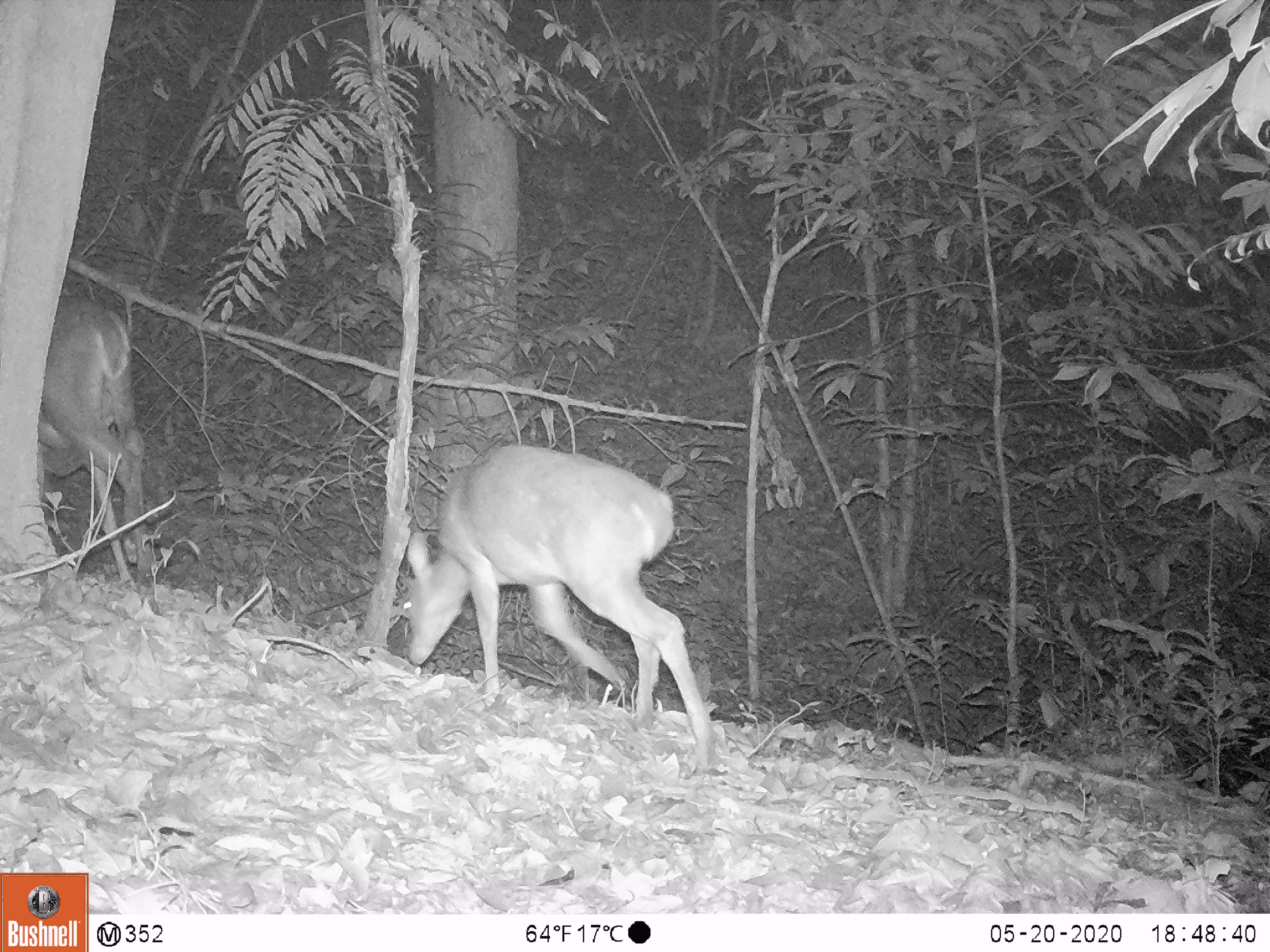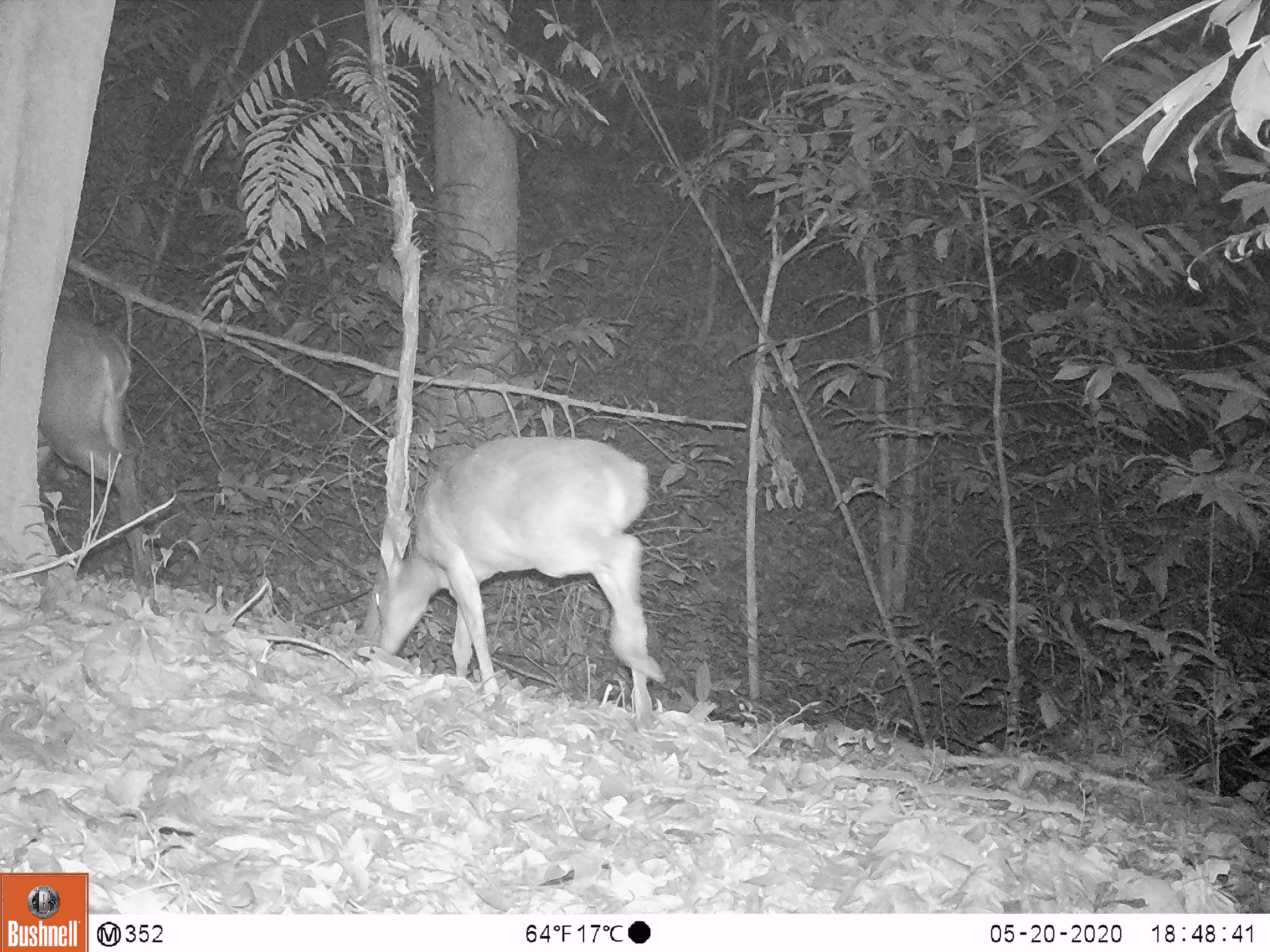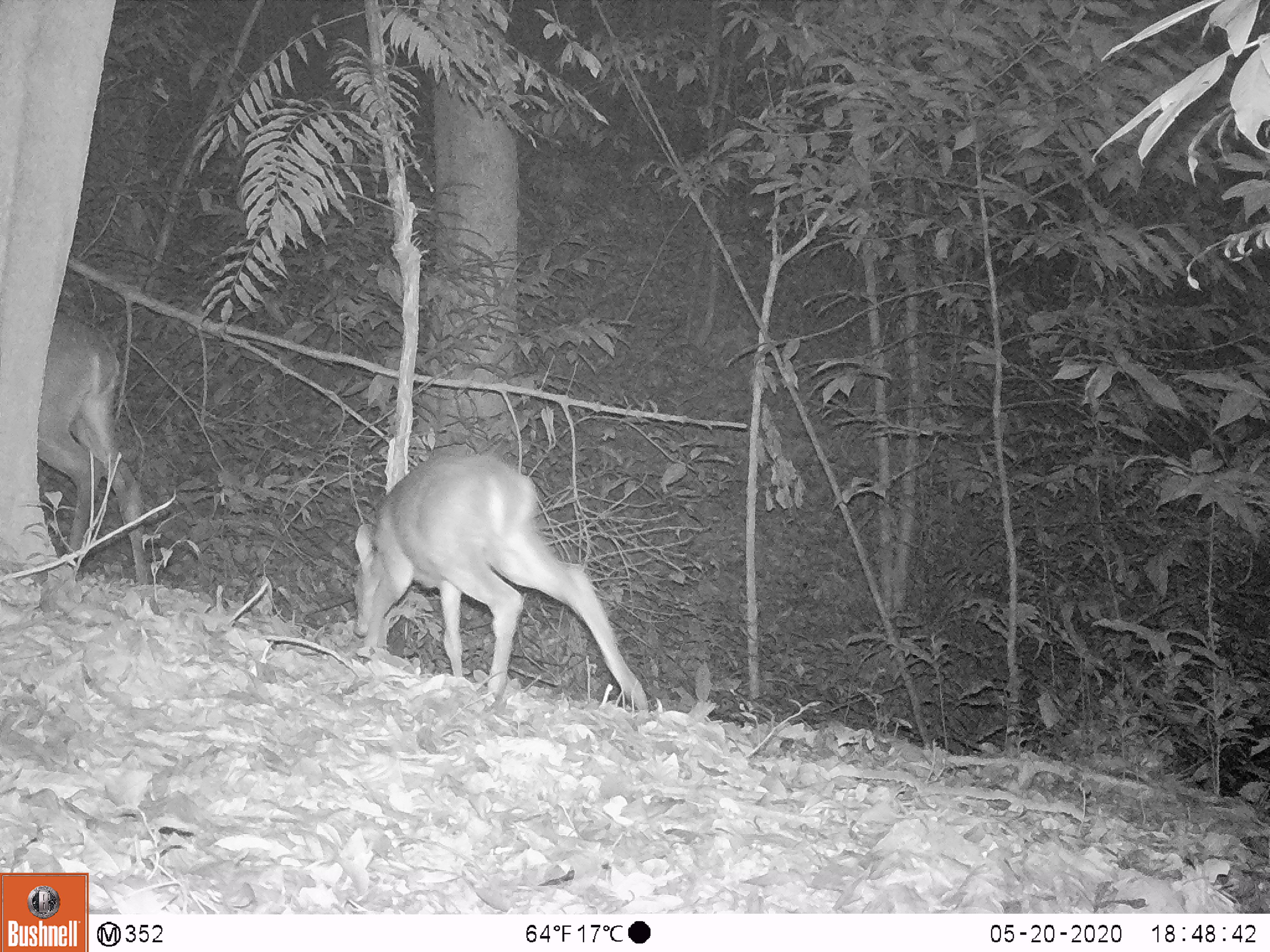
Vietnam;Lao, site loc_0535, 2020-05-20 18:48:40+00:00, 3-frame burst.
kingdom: Animalia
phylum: Chordata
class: Mammalia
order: Artiodactyla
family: Cervidae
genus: Muntiacus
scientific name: Muntiacus vuquangensis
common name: large-antlered muntjac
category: large antlered muntjac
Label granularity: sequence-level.